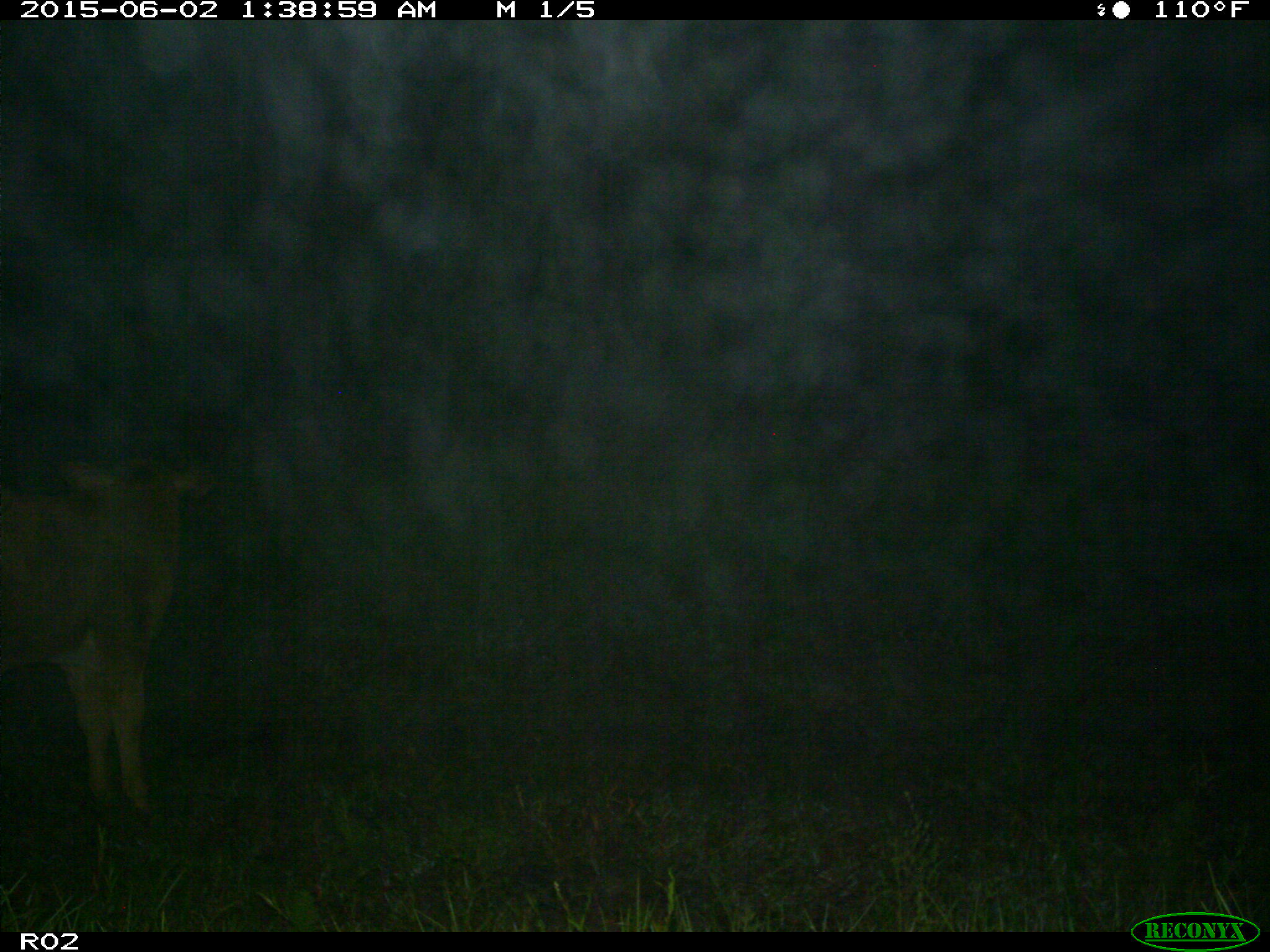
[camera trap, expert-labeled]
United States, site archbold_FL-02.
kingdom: Animalia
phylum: Chordata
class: Mammalia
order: Artiodactyla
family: Bovidae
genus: Bos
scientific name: Bos taurus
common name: domestic cow